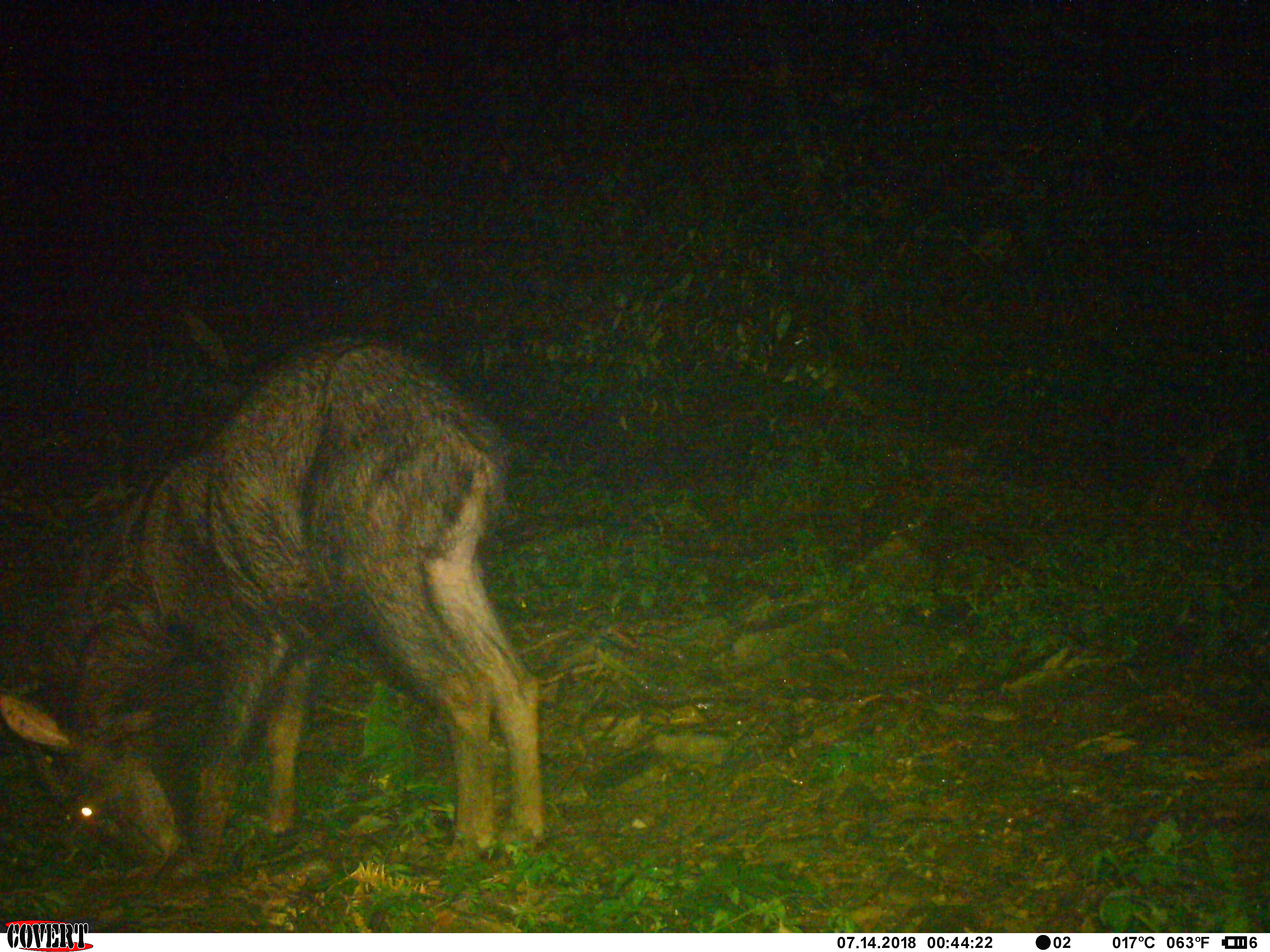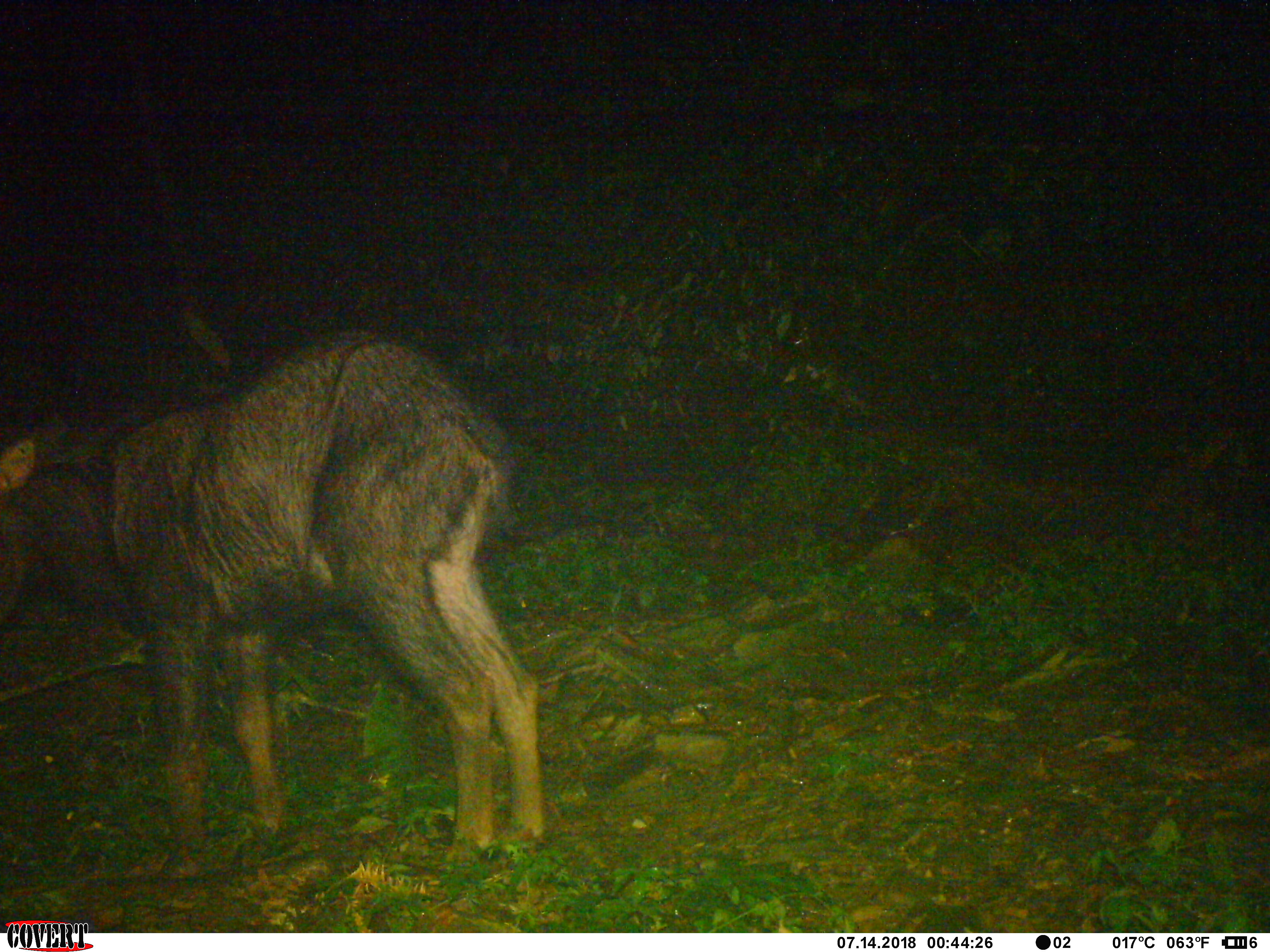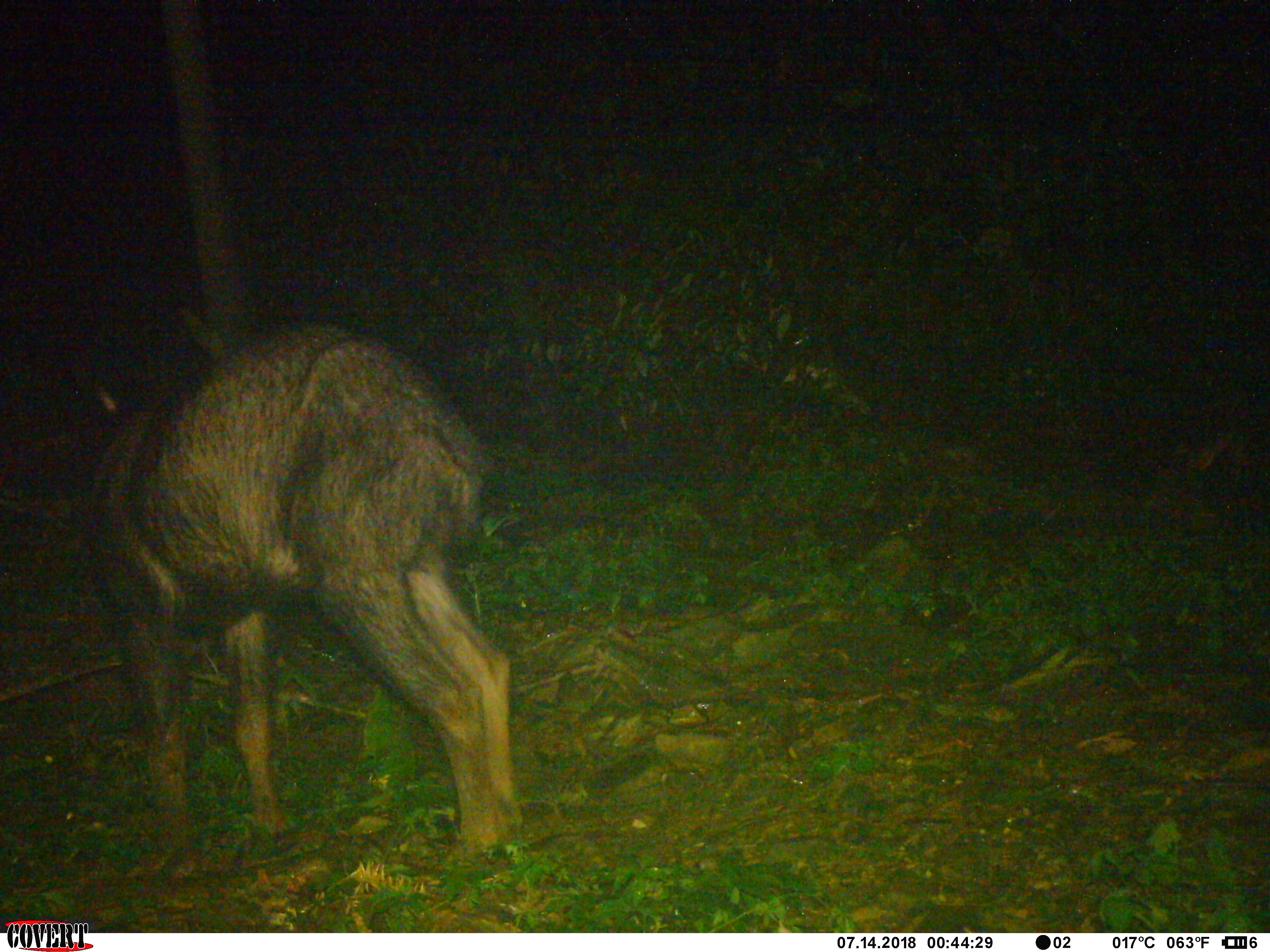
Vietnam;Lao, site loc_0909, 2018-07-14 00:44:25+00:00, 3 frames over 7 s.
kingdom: Animalia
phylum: Chordata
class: Mammalia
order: Artiodactyla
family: Bovidae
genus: Capricornis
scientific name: Capricornis sumatraensis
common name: chinese serow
Chinese serow (Capricornis sumatraensis). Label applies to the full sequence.